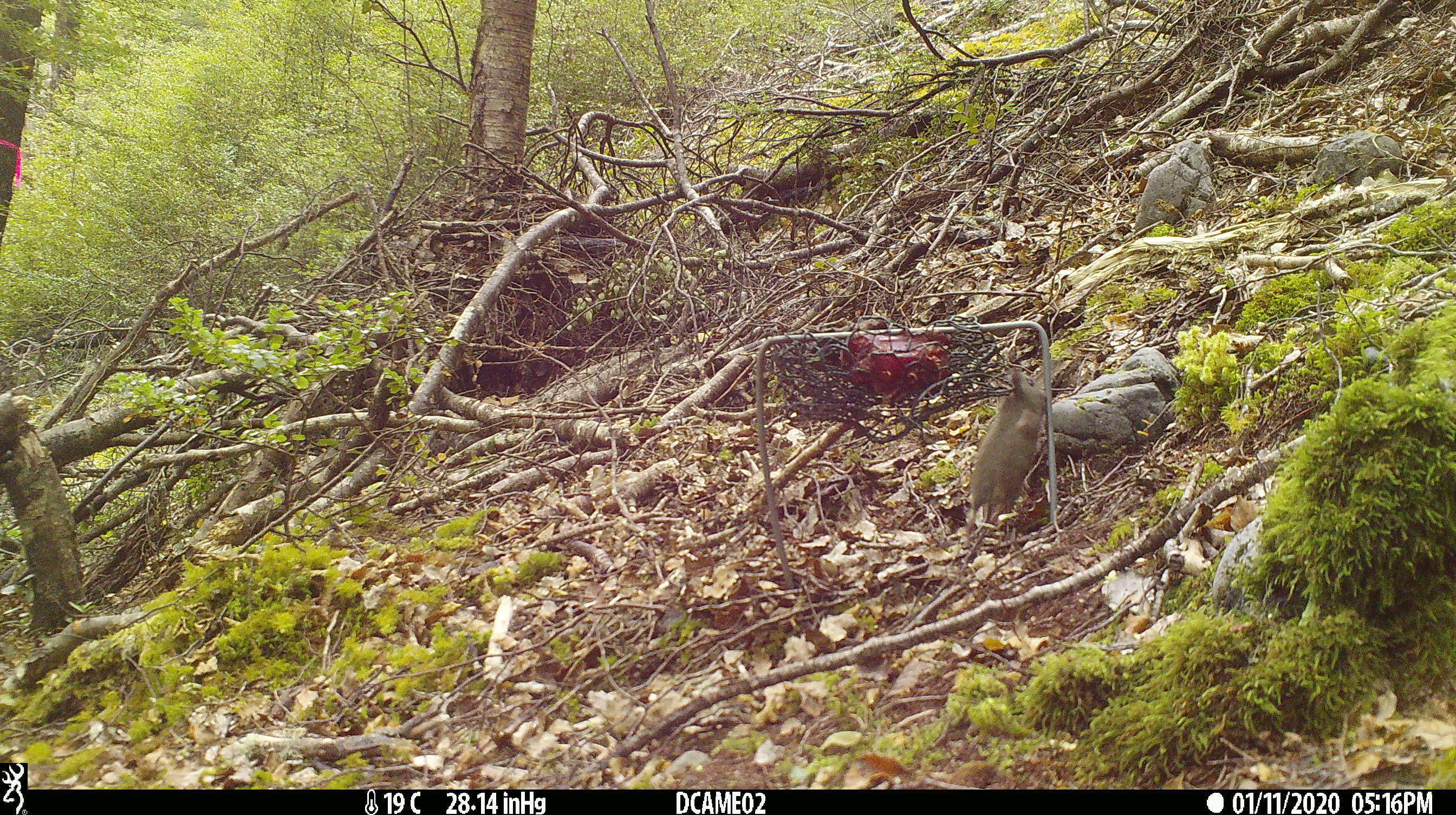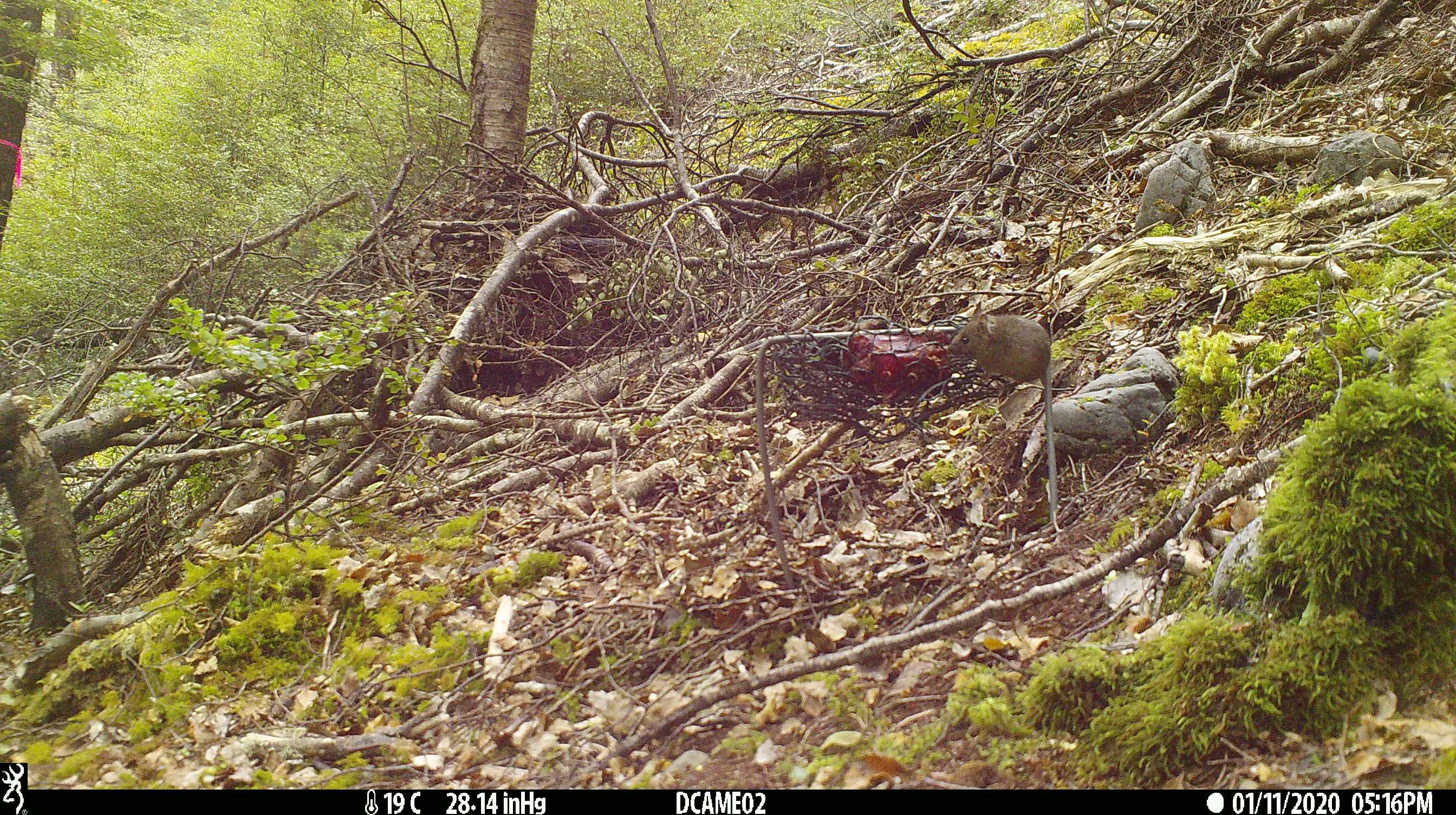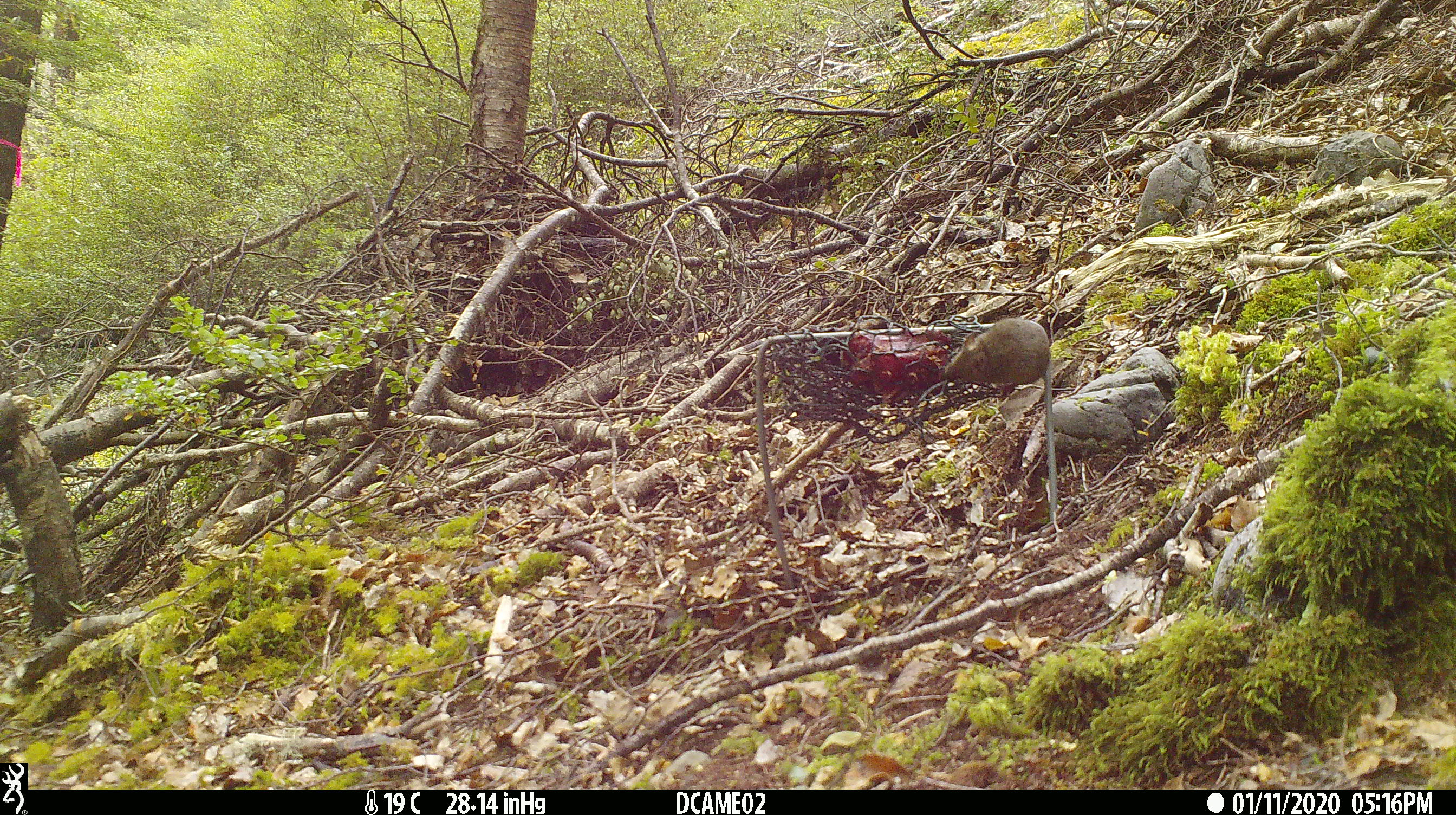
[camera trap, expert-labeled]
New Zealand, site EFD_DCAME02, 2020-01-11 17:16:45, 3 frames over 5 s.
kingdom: Animalia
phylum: Chordata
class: Mammalia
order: Rodentia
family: Muridae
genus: Mus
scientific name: Mus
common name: mouse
Mouse (Mus).